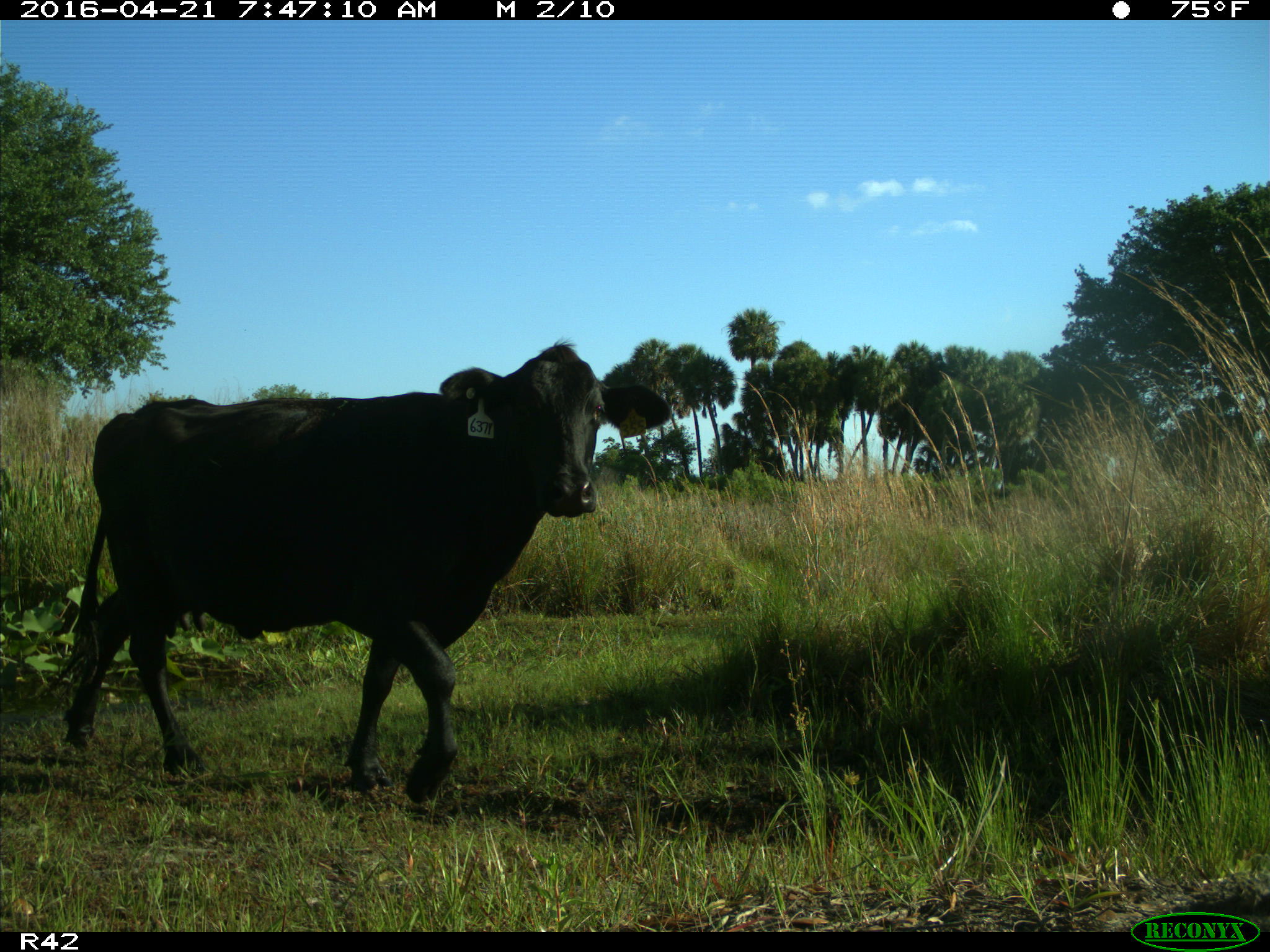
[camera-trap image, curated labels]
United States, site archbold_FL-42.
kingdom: Animalia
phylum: Chordata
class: Mammalia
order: Artiodactyla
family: Bovidae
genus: Bos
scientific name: Bos taurus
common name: domestic cow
Bos taurus (domestic cow).